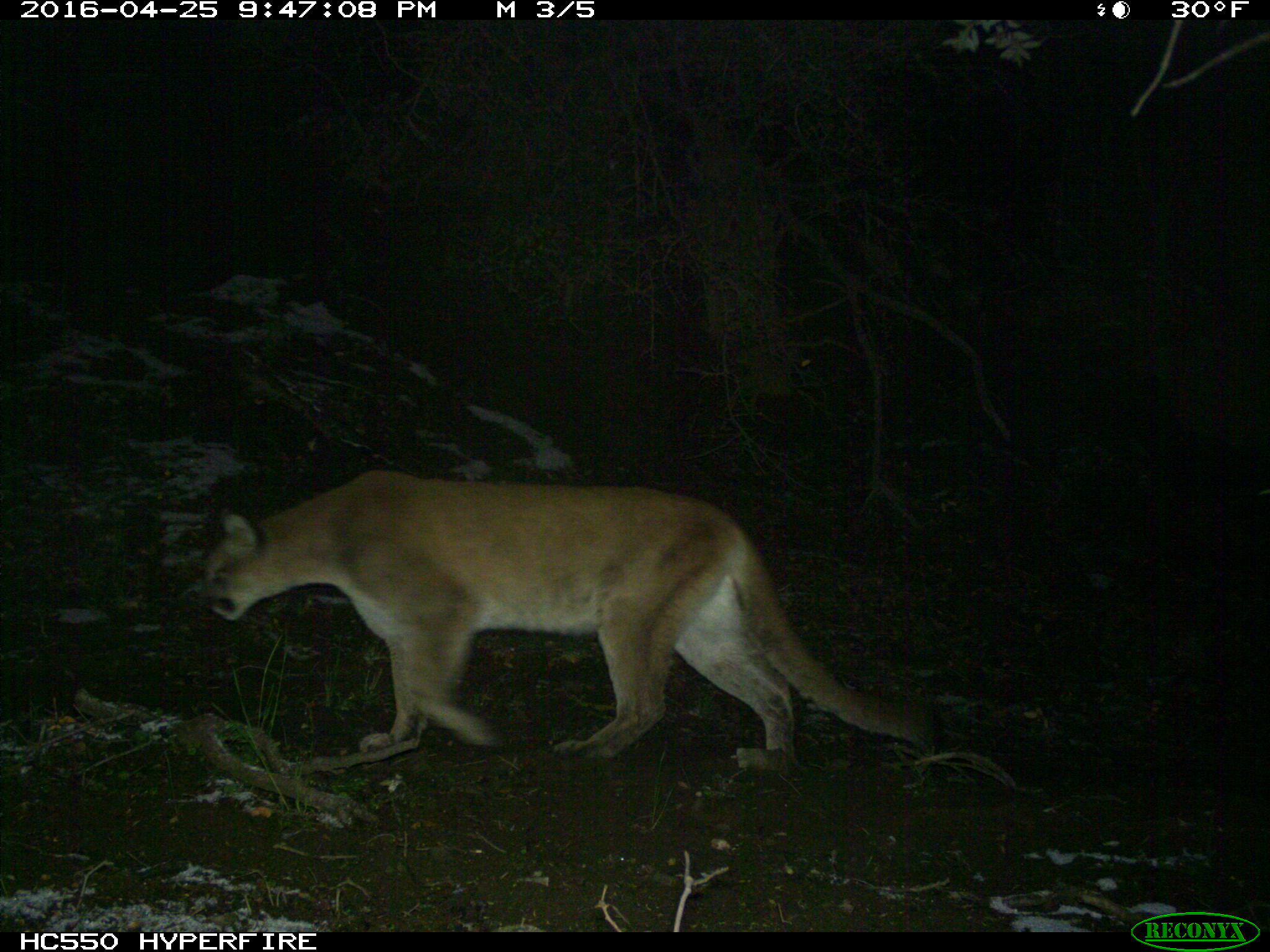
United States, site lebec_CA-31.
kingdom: Animalia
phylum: Chordata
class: Mammalia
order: Carnivora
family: Felidae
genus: Puma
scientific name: Puma concolor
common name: mountain lion